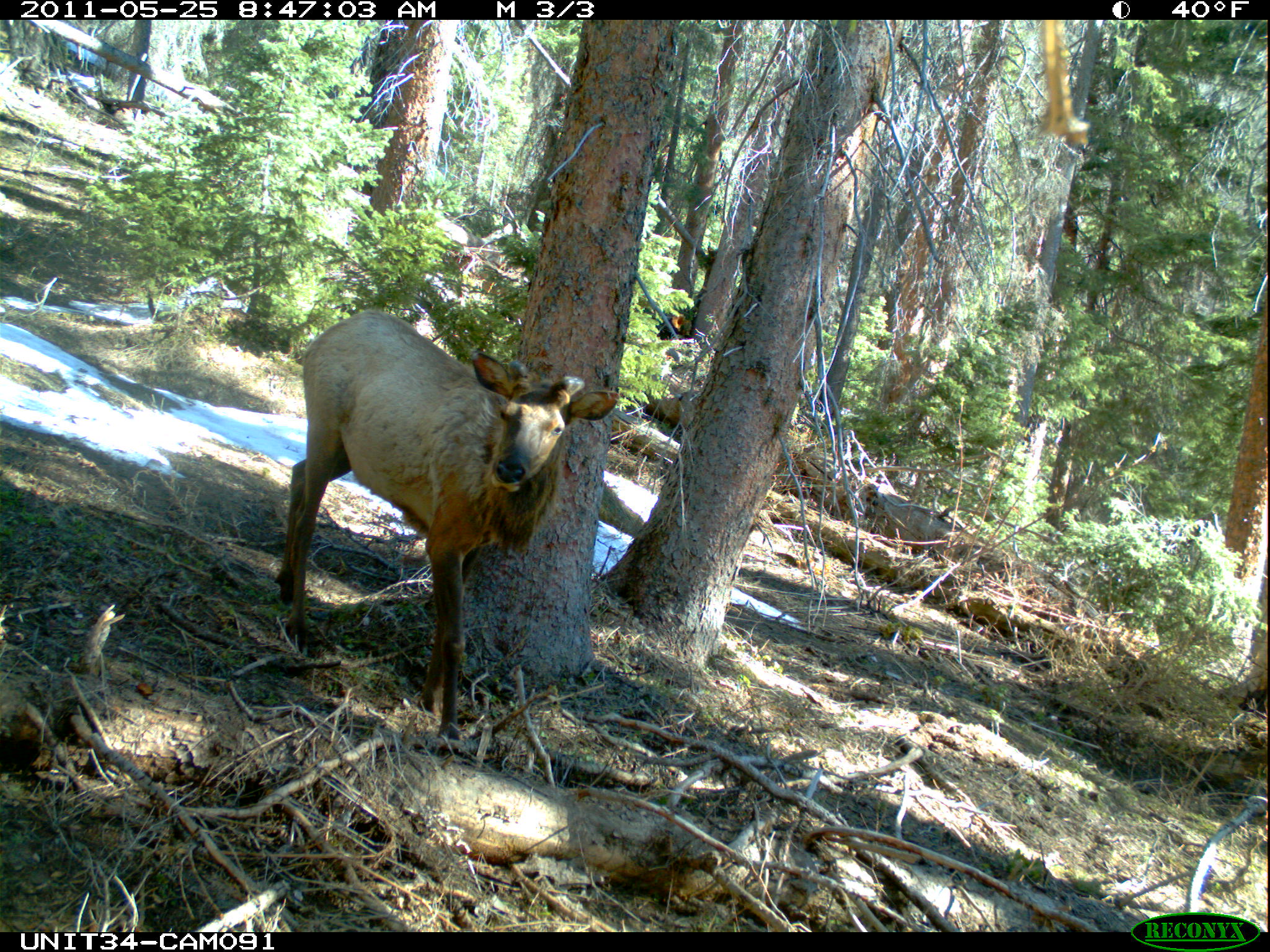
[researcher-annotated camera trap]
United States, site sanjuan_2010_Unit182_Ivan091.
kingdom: Animalia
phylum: Chordata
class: Mammalia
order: Artiodactyla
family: Cervidae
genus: Cervus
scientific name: Cervus elaphus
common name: red deer